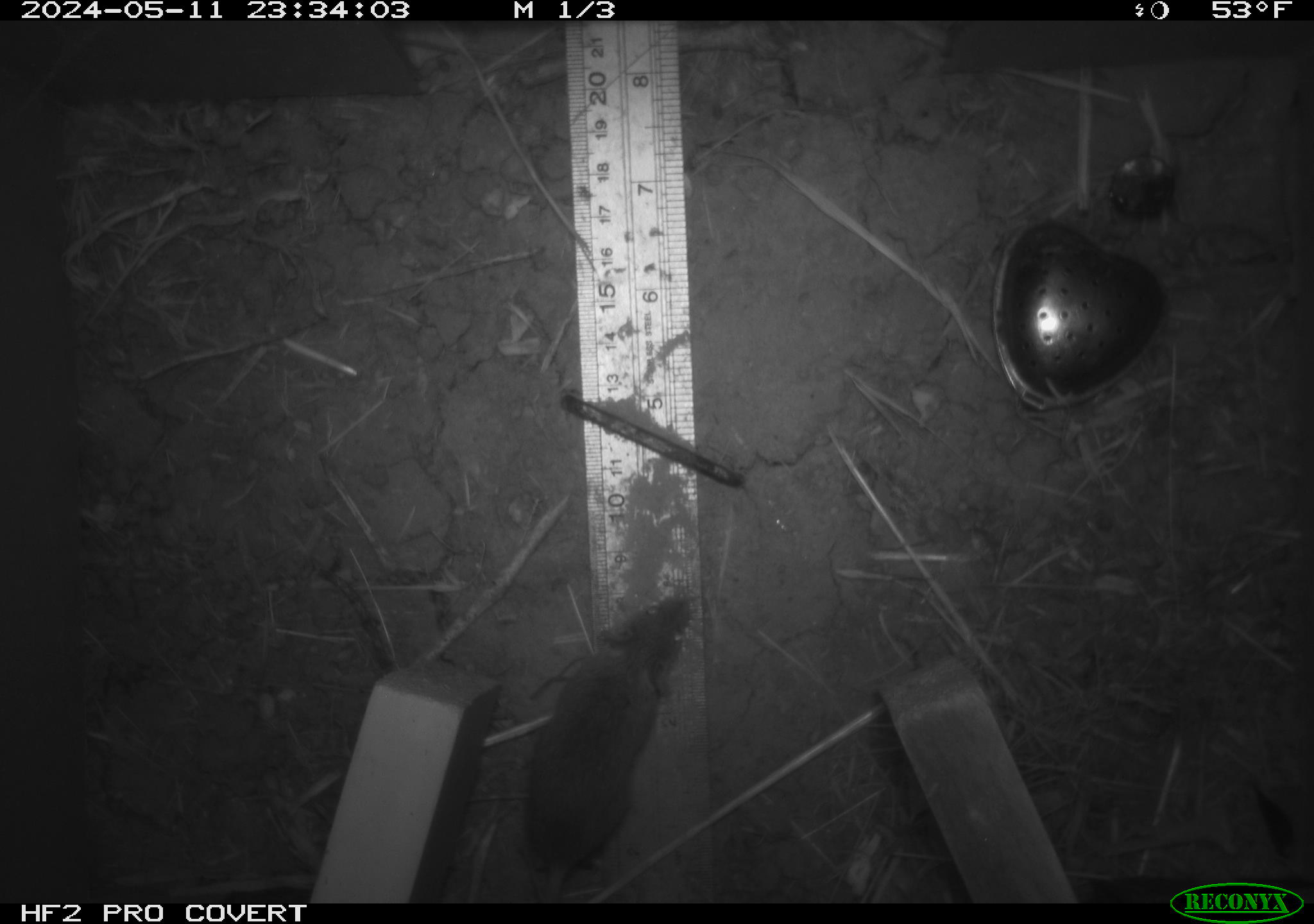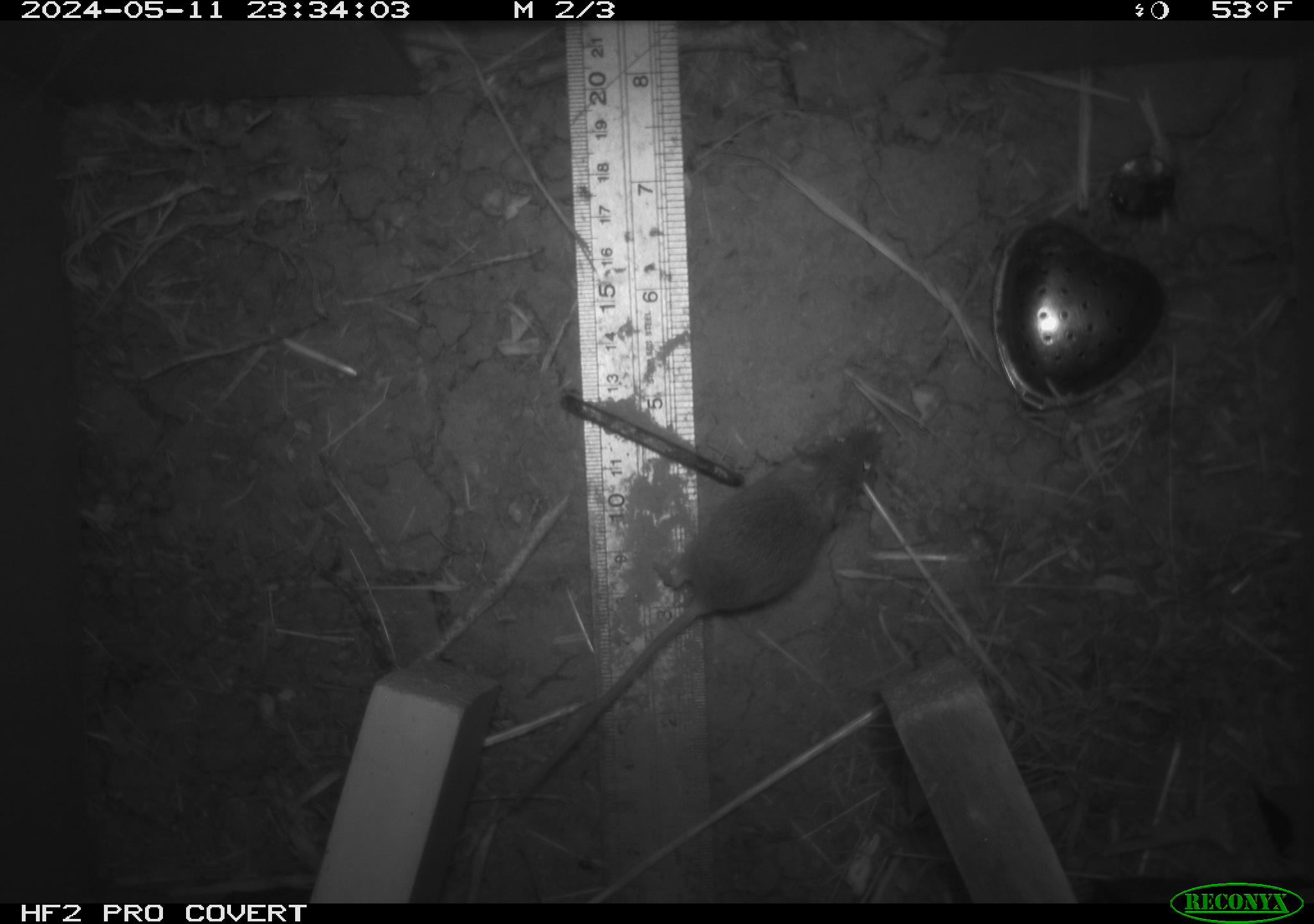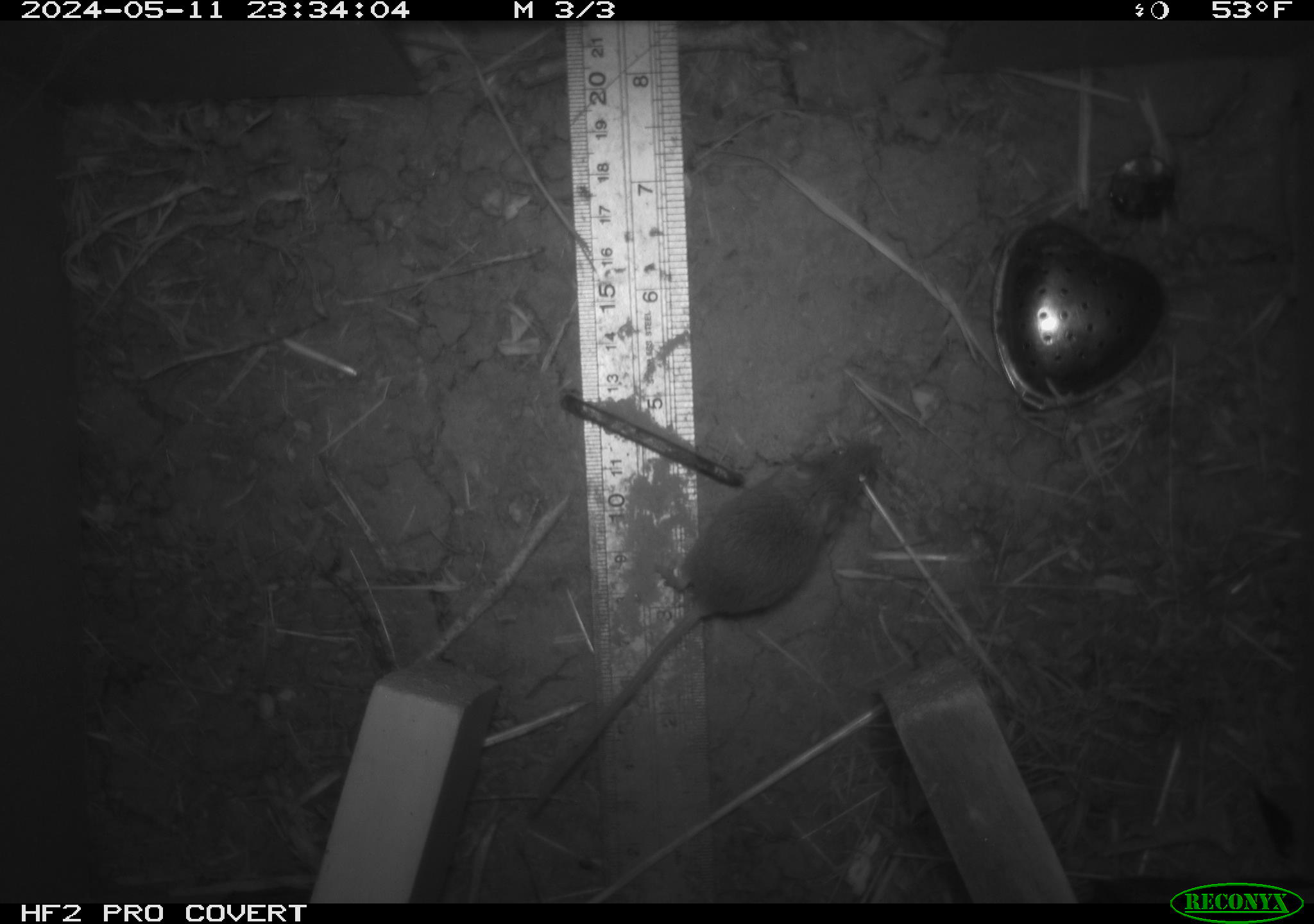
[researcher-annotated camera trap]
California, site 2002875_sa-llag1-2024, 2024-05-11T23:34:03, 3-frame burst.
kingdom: Animalia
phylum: Chordata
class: Mammalia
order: Rodentia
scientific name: Rodentia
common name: mouse species